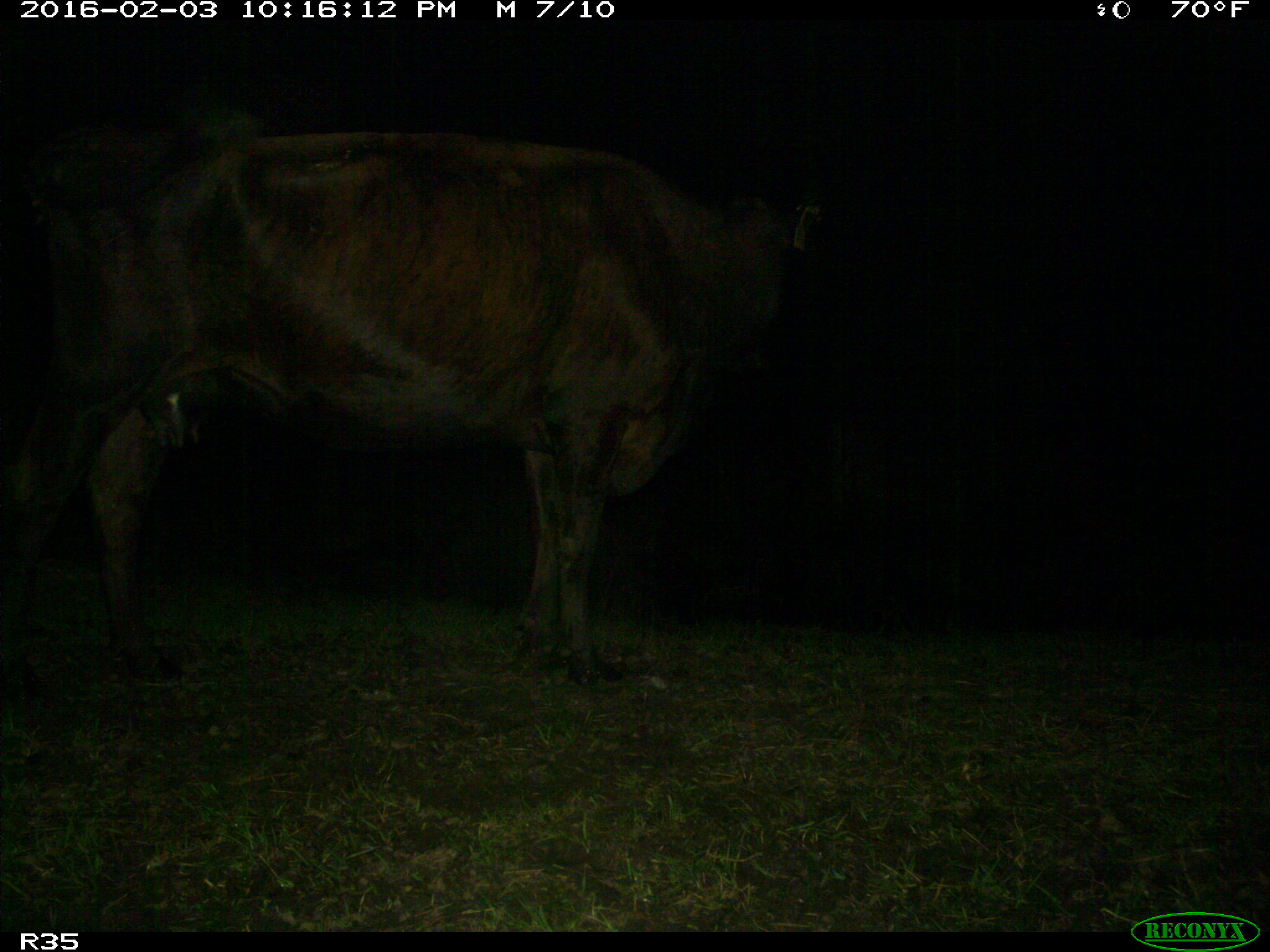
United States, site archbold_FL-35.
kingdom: Animalia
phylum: Chordata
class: Mammalia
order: Artiodactyla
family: Bovidae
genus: Bos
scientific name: Bos taurus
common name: domestic cow